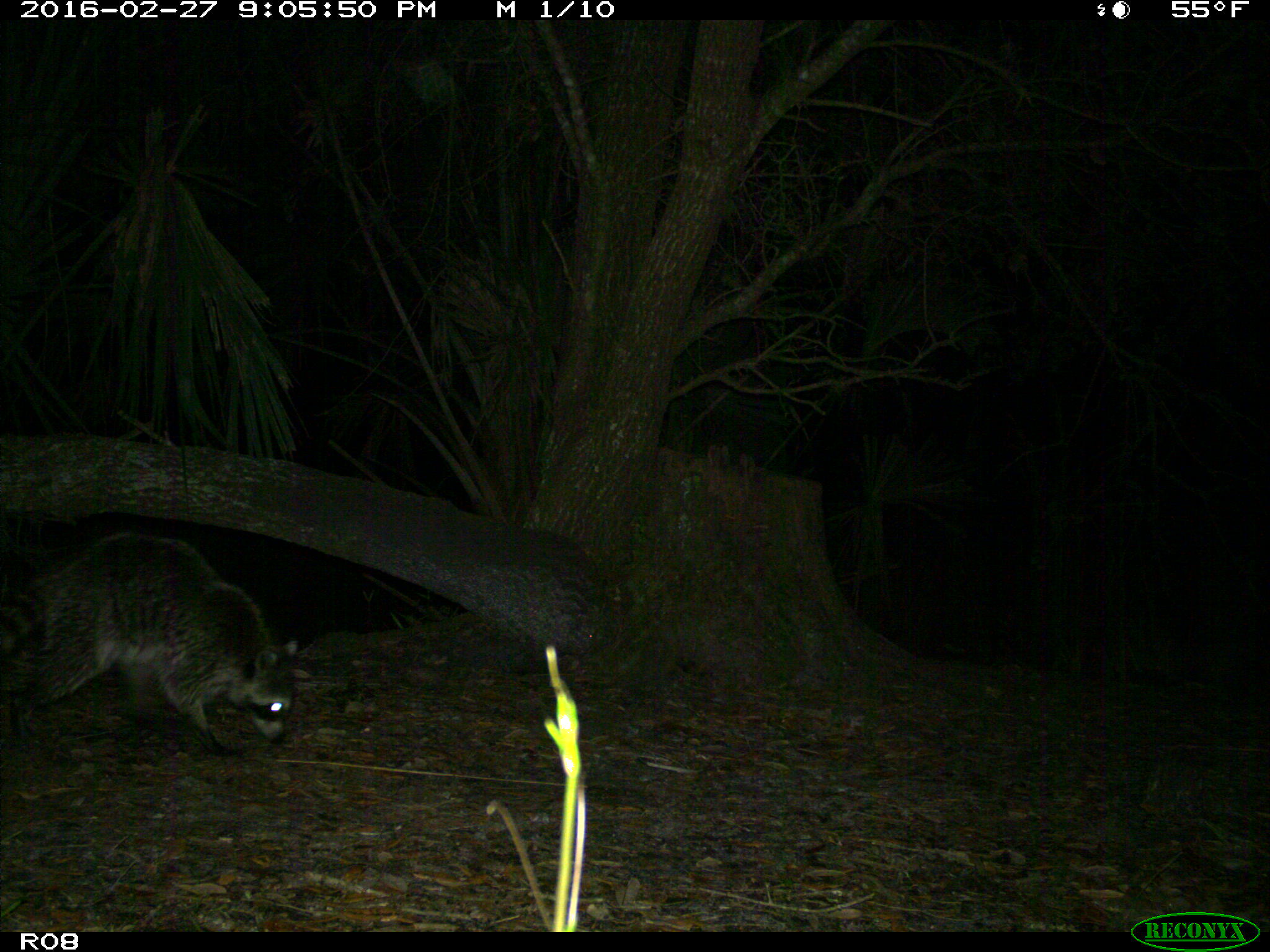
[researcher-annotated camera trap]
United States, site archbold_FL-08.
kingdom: Animalia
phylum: Chordata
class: Mammalia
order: Carnivora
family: Procyonidae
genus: Procyon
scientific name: Procyon lotor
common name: common raccoon